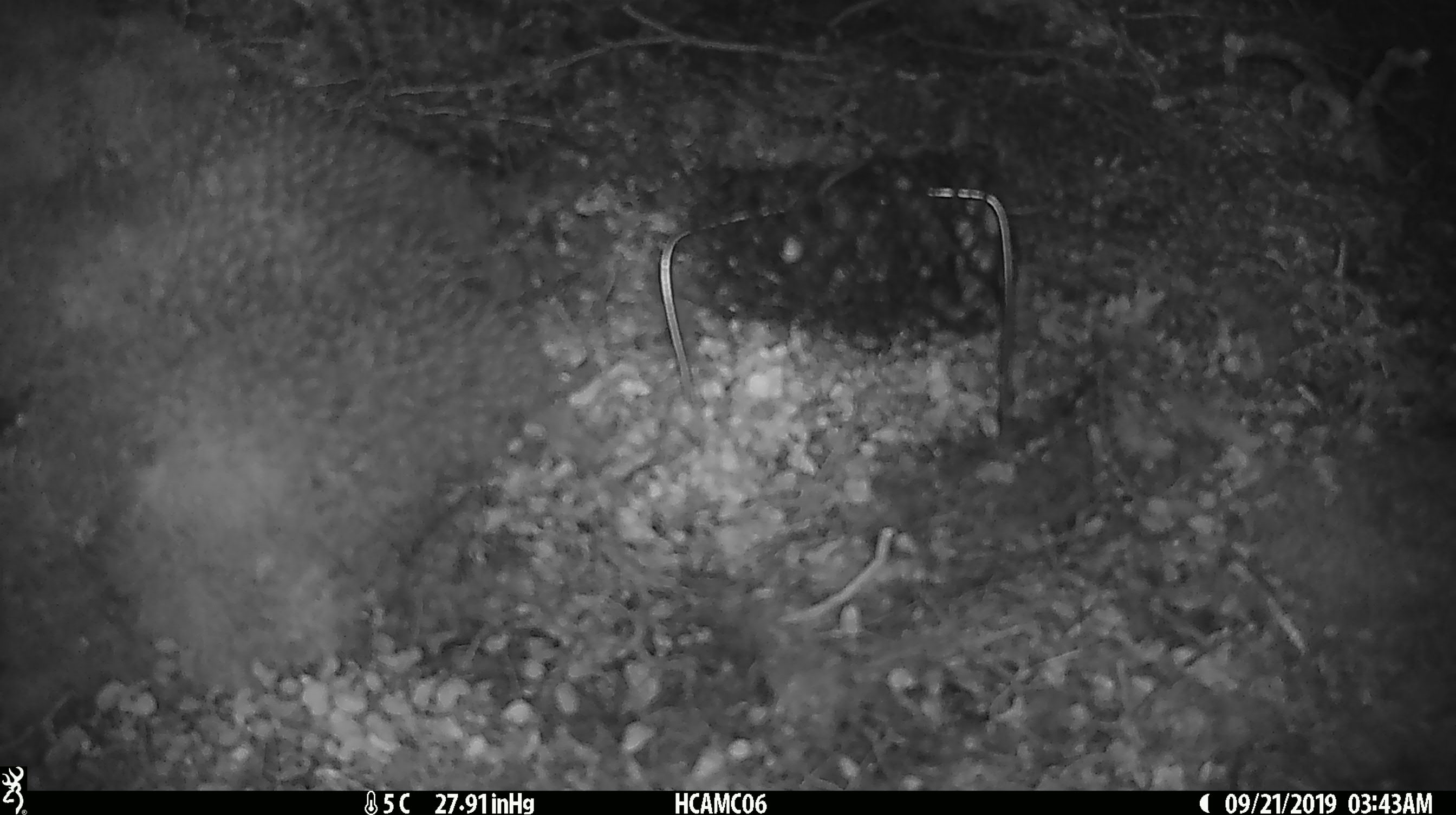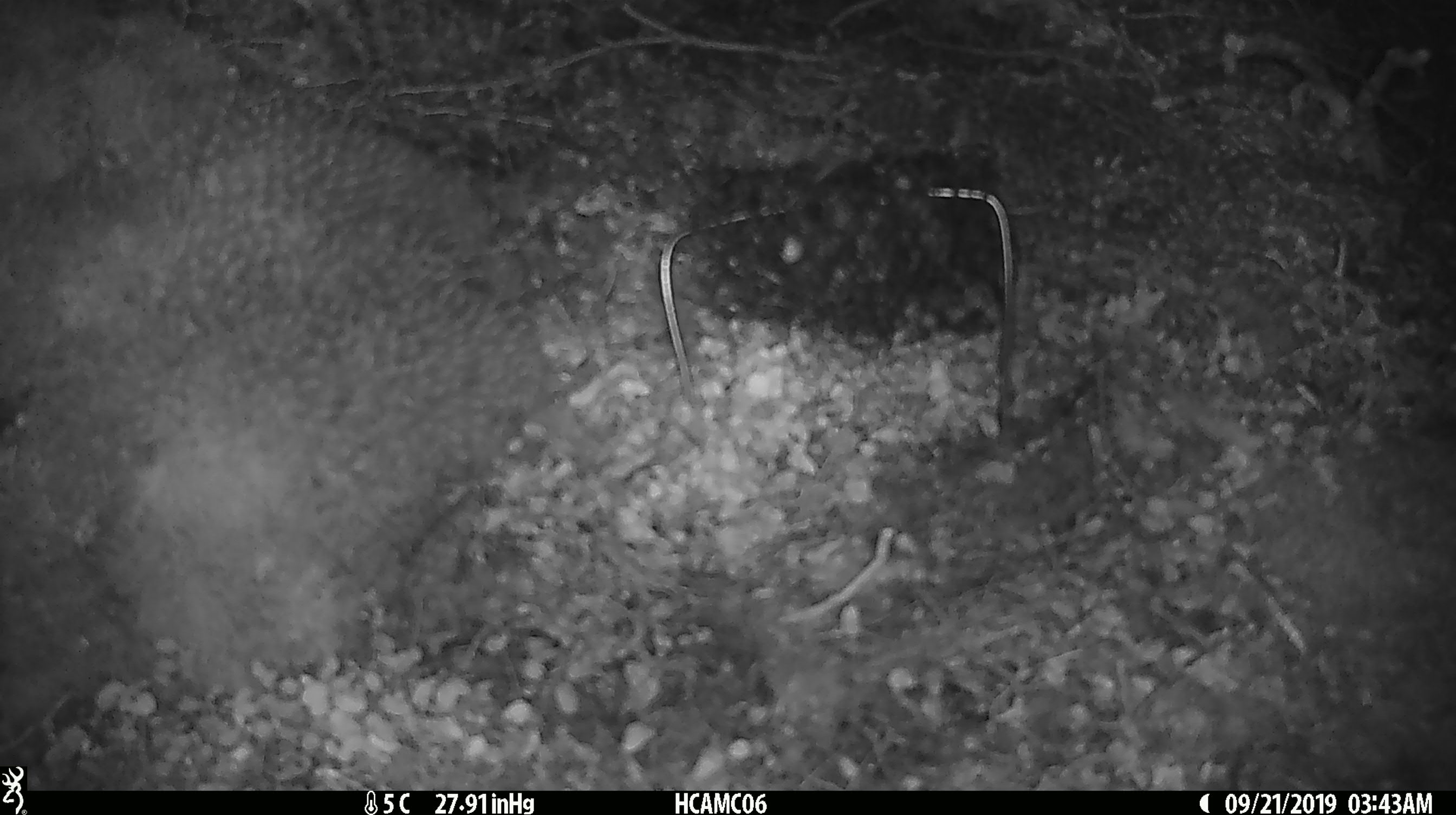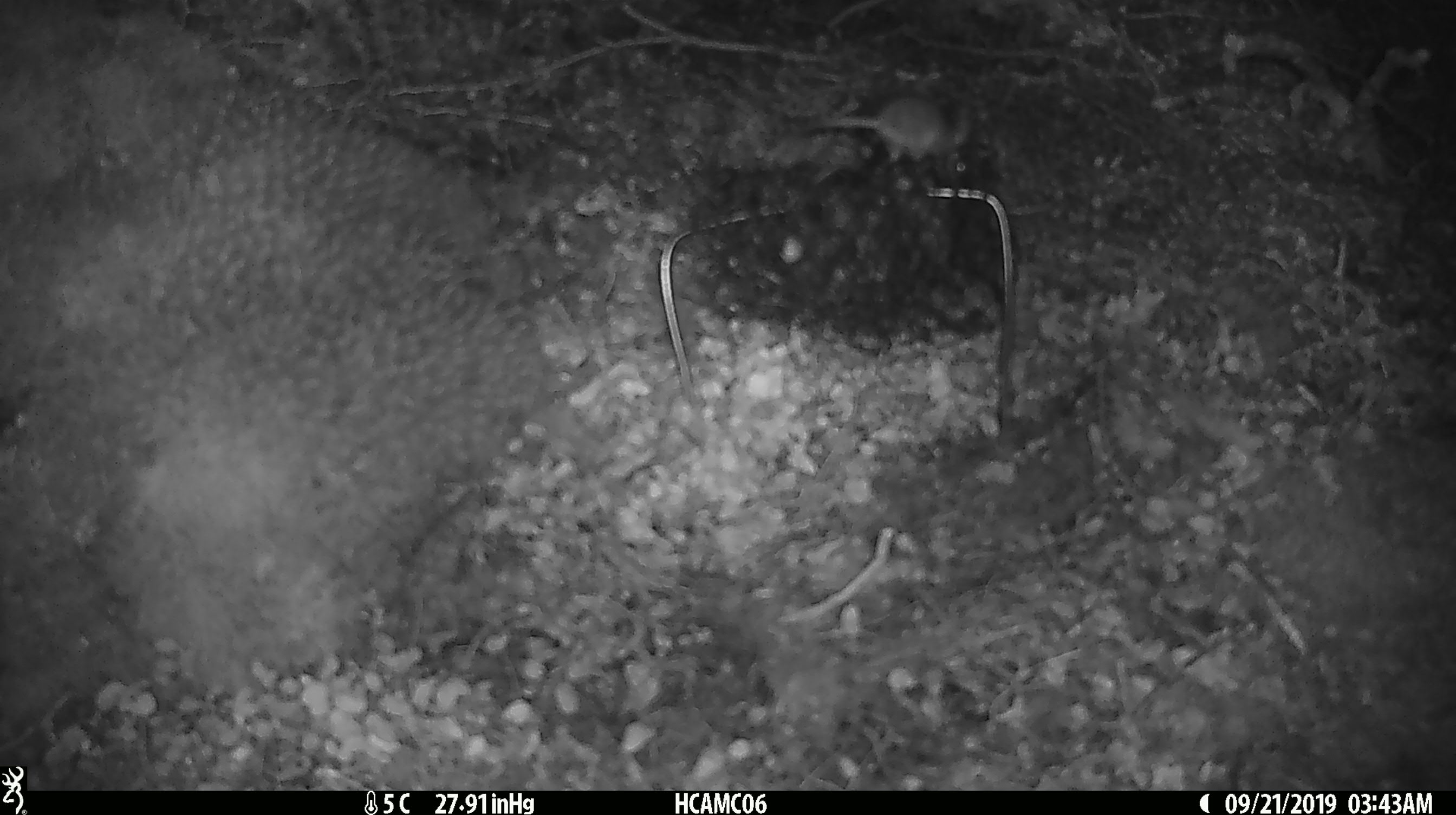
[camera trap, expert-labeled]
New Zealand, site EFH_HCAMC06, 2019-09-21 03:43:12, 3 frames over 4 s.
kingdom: Animalia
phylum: Chordata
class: Mammalia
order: Rodentia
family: Muridae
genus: Mus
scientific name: Mus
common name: mouse